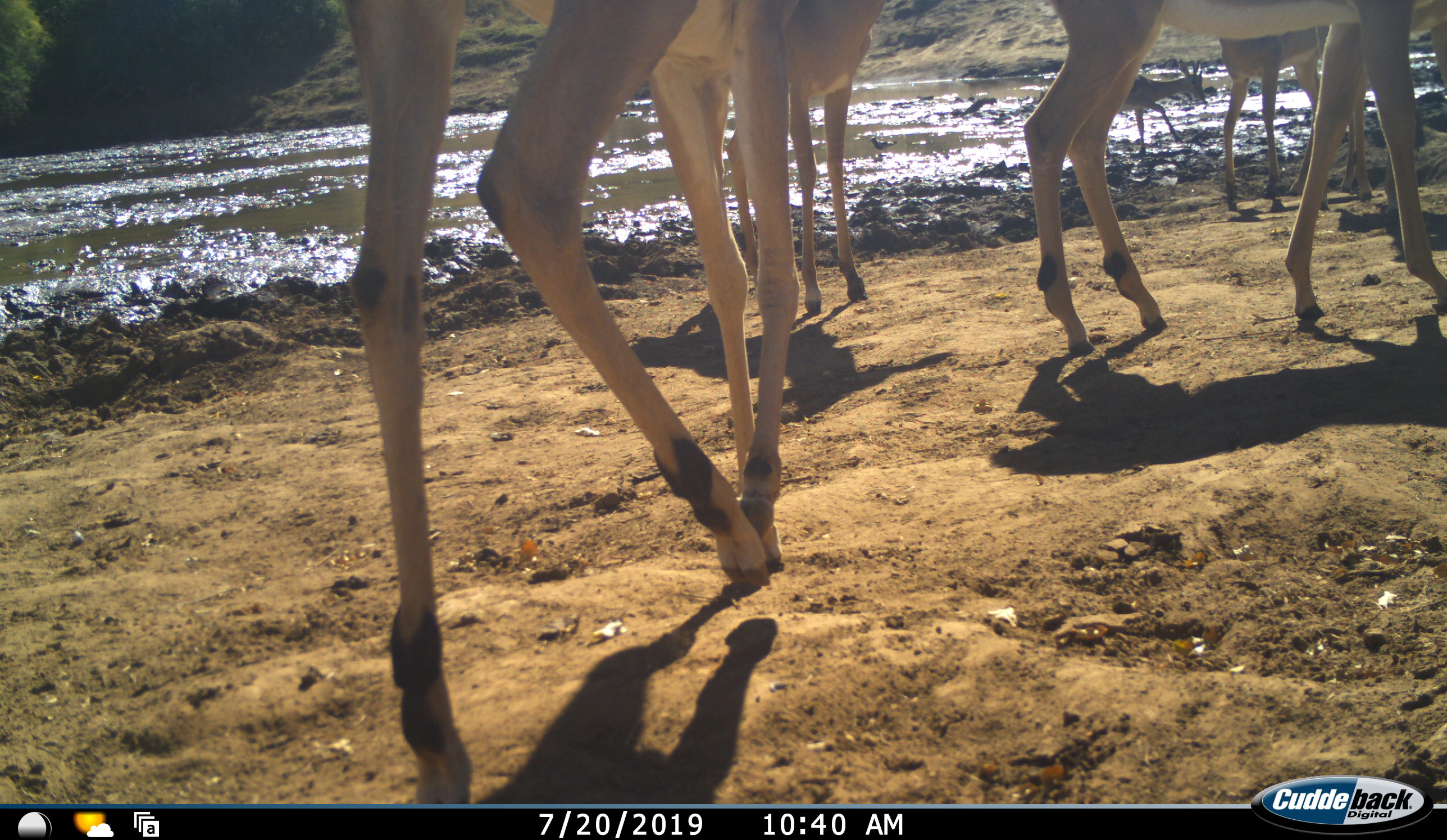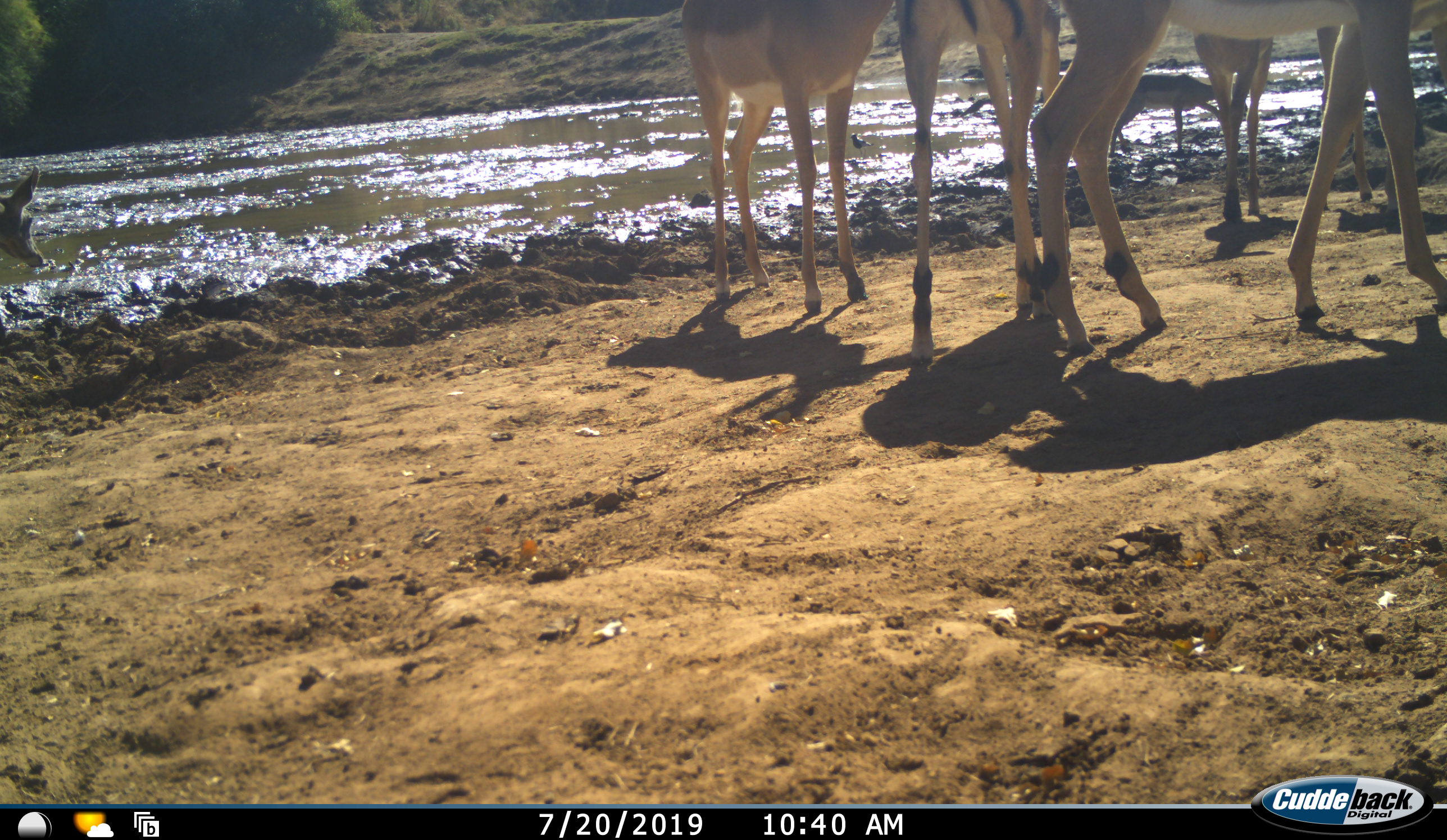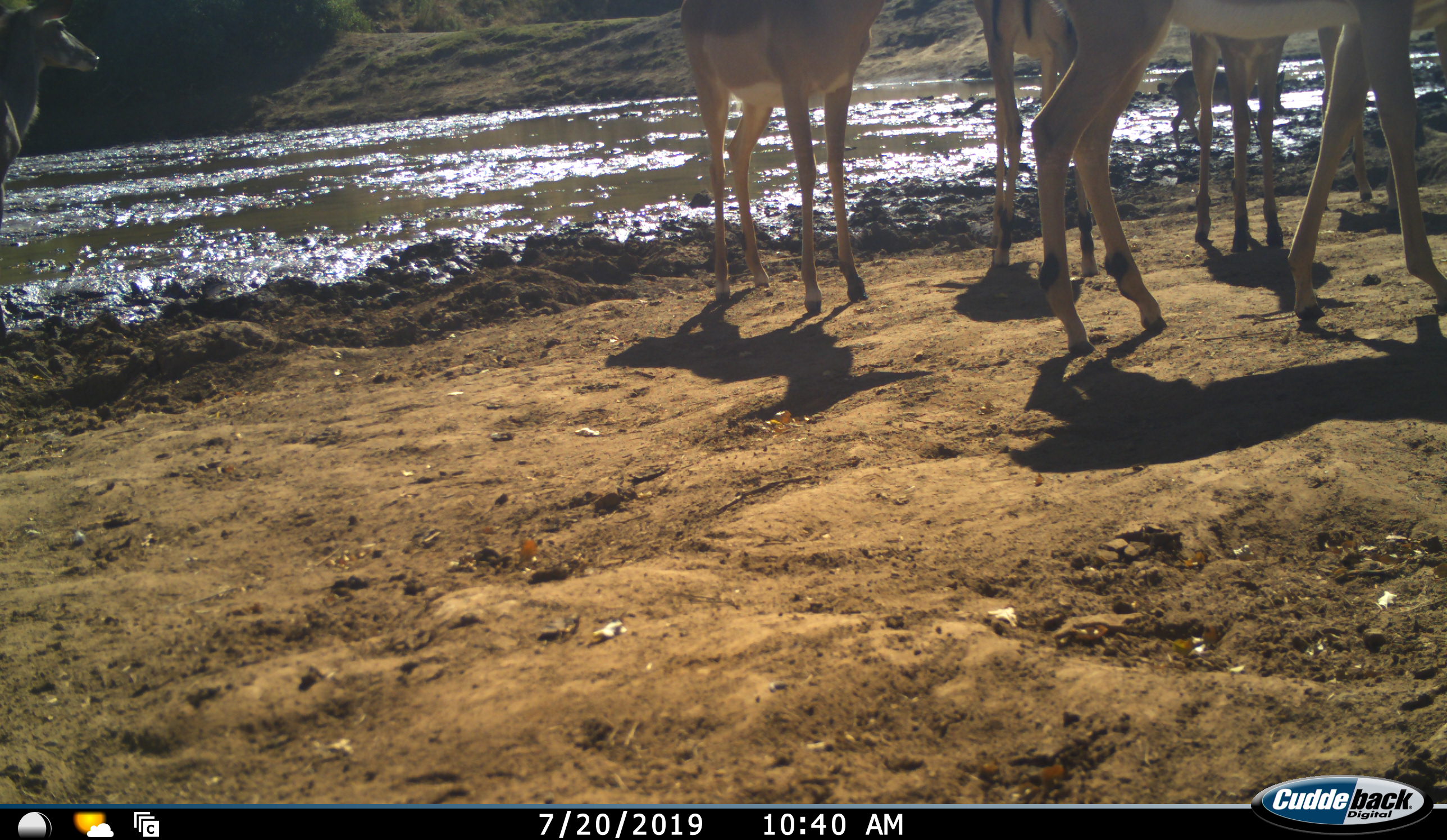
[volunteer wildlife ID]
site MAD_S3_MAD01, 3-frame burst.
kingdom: Animalia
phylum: Chordata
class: Mammalia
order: Artiodactyla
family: Bovidae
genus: Aepyceros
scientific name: Aepyceros melampus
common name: impala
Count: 6.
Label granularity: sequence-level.